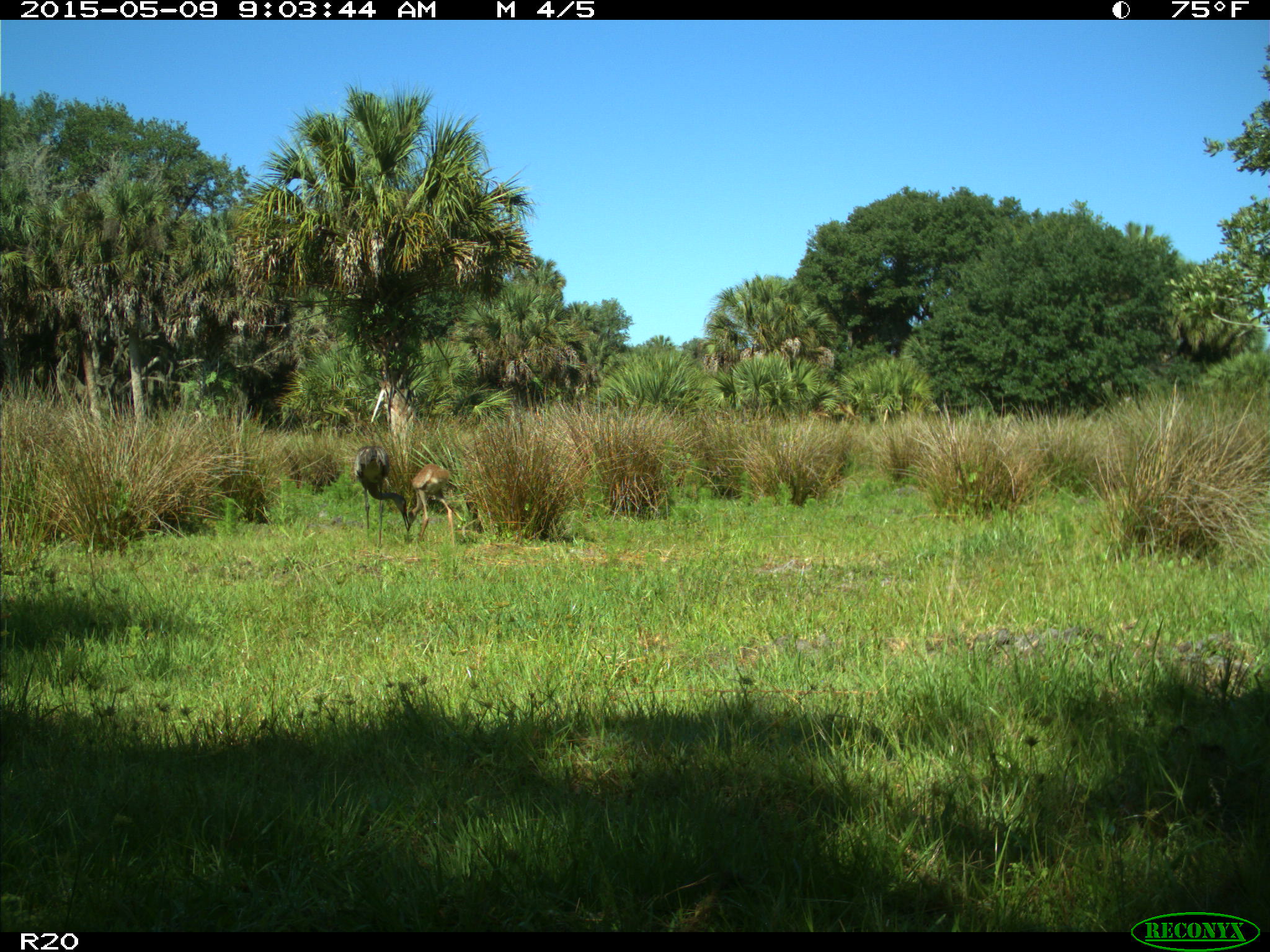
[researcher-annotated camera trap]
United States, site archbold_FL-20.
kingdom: Animalia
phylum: Chordata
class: Aves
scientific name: Aves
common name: birds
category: unidentified bird